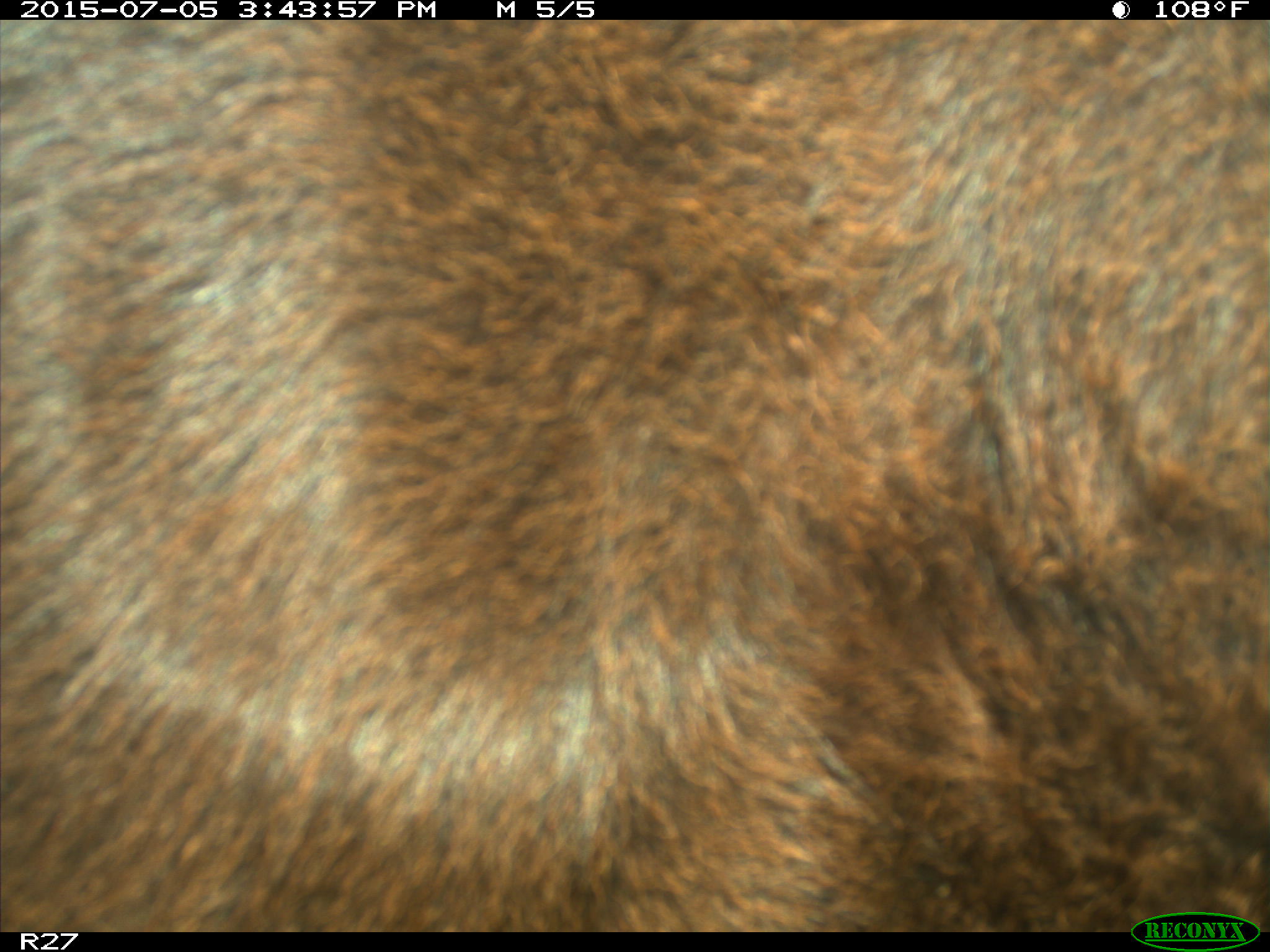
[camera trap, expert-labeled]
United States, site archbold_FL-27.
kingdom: Animalia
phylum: Chordata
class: Mammalia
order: Artiodactyla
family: Bovidae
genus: Bos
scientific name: Bos taurus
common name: domestic cow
Bos taurus (domestic cow).